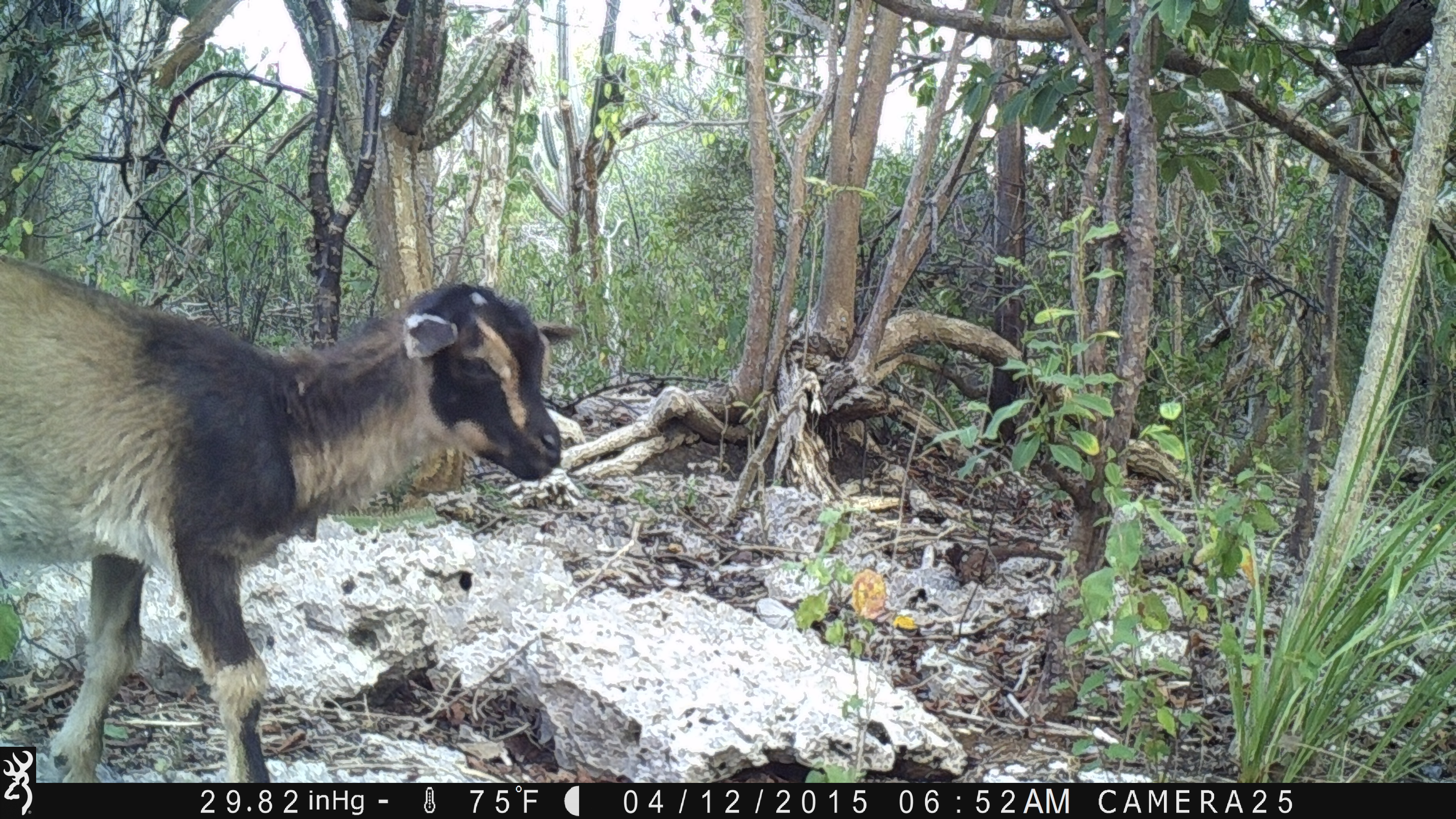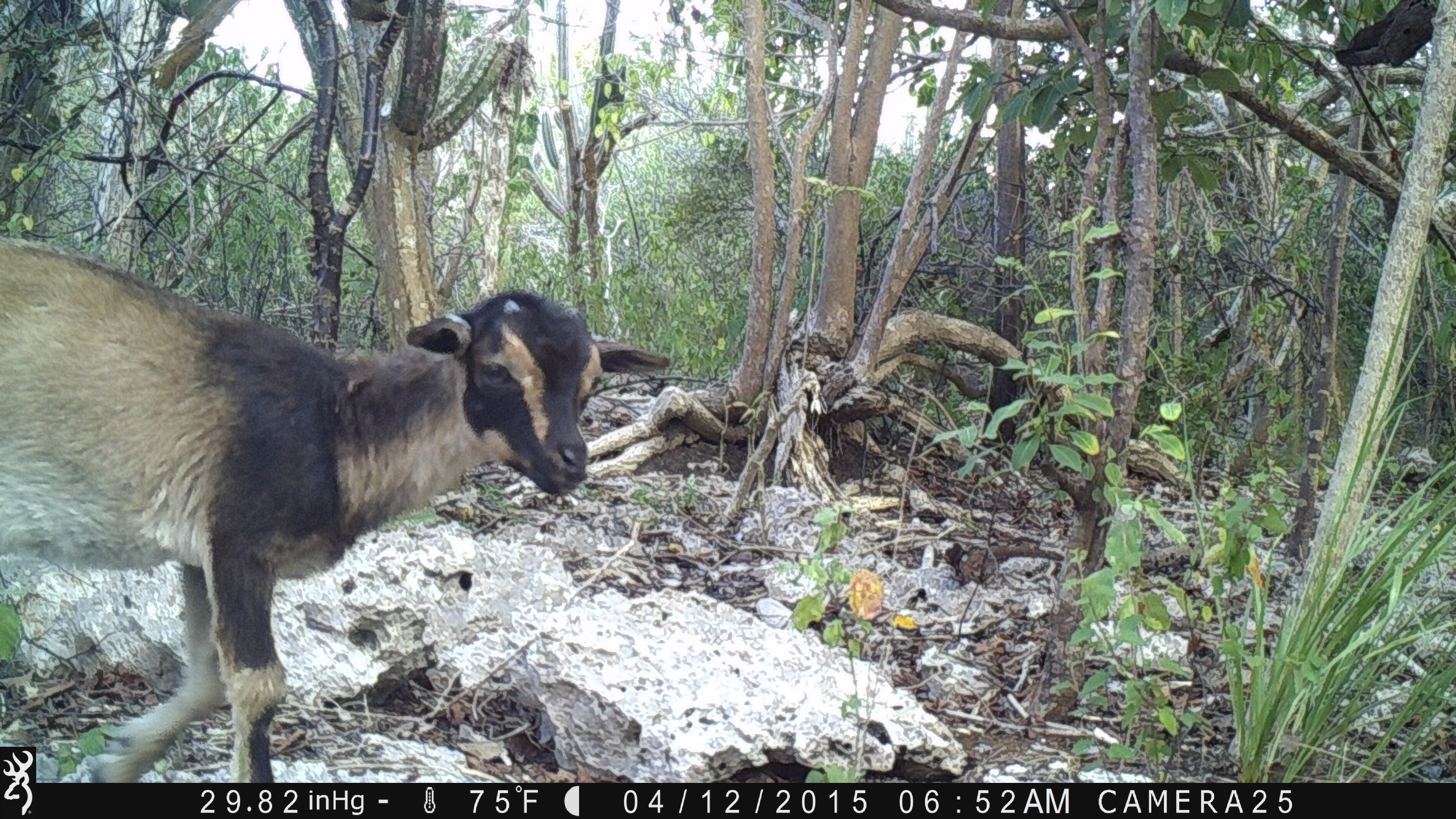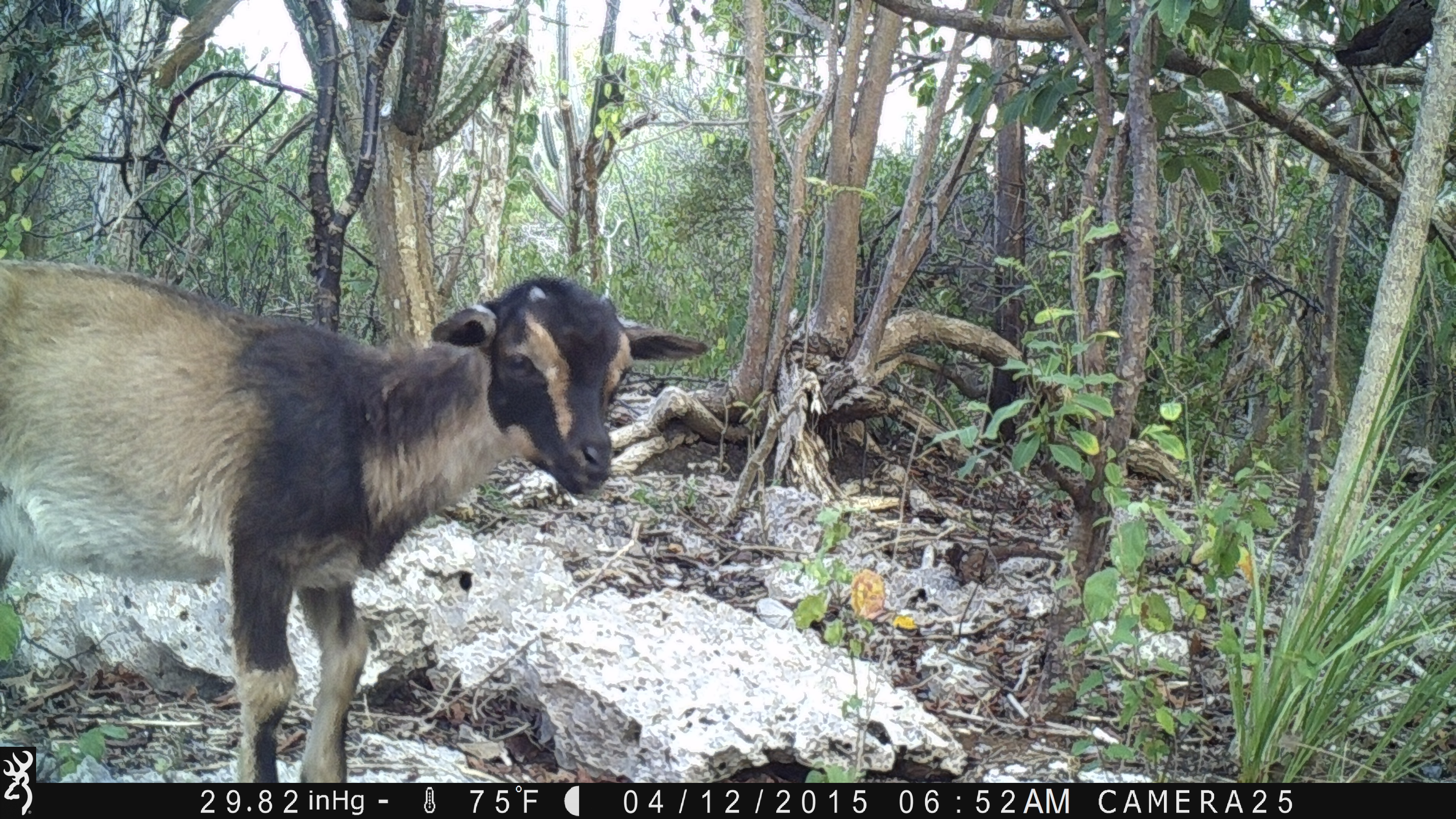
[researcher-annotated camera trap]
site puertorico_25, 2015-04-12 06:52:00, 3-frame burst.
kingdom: Animalia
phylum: Chordata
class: Mammalia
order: Artiodactyla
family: Bovidae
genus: Capra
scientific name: Capra hircus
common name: goat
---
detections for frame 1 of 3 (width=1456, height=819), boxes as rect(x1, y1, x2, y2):
goat: rect(1, 262, 581, 783)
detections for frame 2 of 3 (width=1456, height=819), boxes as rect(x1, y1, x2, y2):
goat: rect(0, 236, 659, 788)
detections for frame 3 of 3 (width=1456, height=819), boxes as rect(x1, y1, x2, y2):
goat: rect(0, 262, 705, 781)